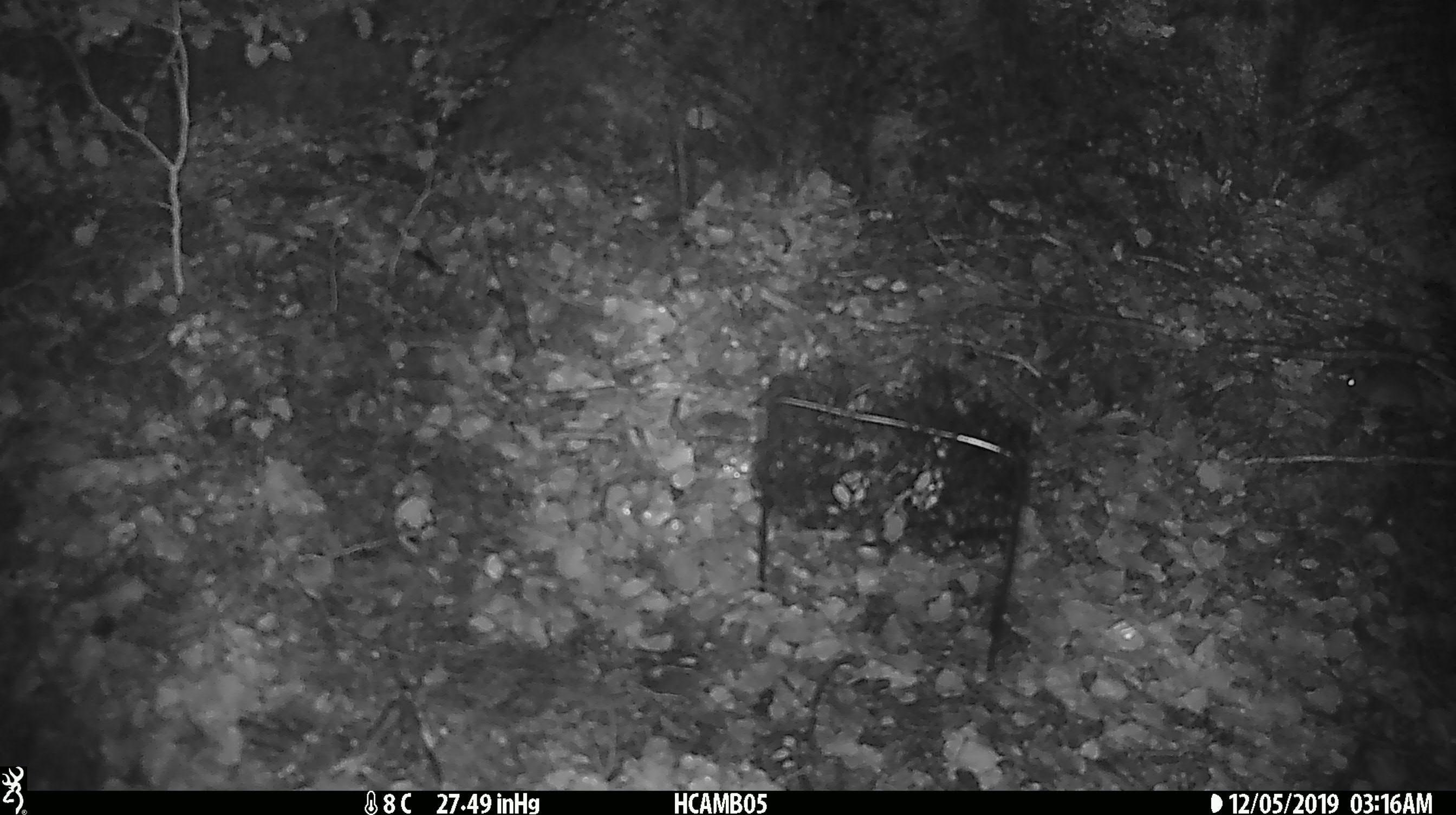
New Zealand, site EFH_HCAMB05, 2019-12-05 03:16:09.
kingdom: Animalia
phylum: Chordata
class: Mammalia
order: Rodentia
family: Muridae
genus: Mus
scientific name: Mus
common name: mouse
Mouse (Mus).